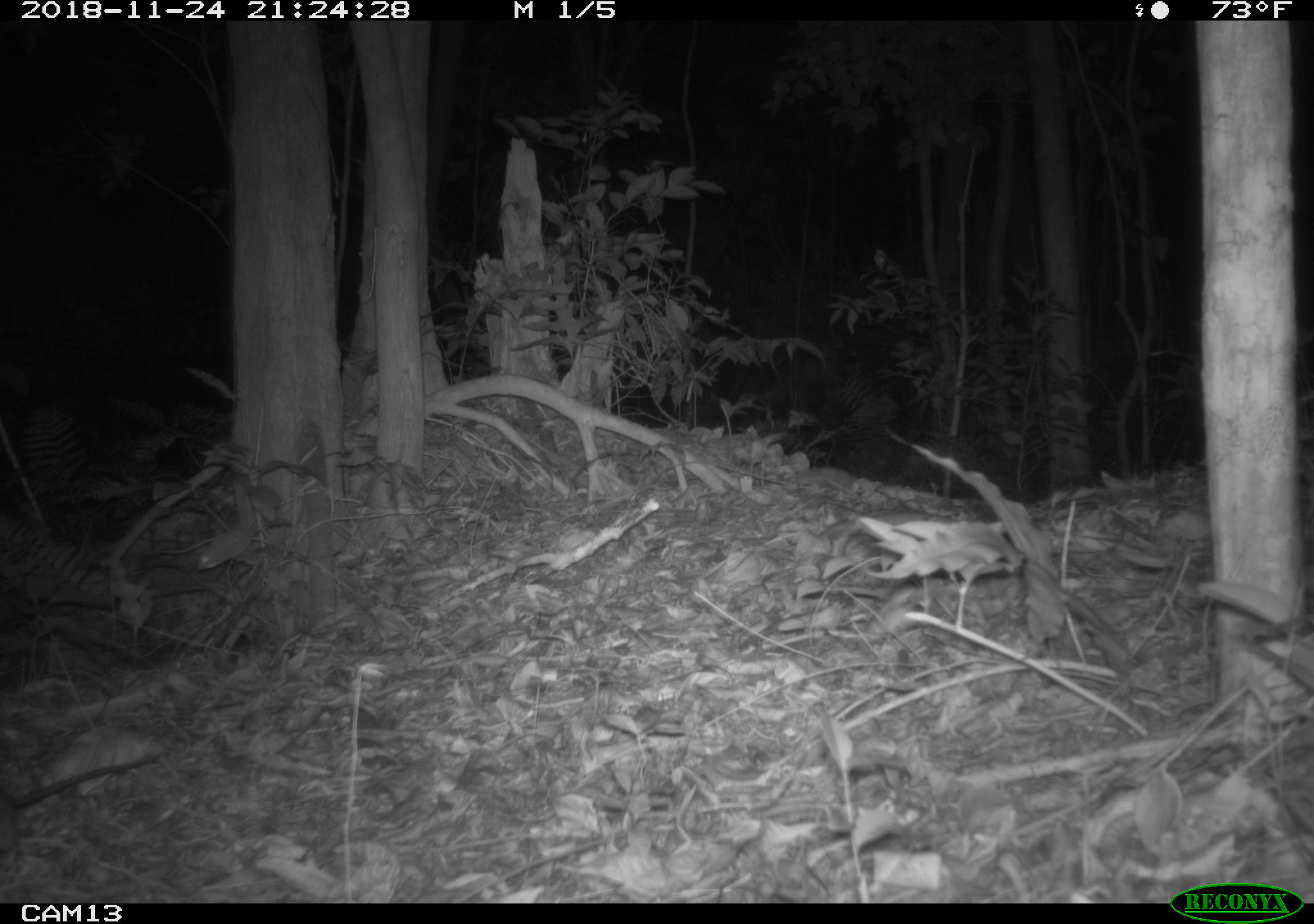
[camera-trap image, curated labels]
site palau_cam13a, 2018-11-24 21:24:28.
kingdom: Animalia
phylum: Chordata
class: Mammalia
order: Rodentia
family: Muridae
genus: Rattus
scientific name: Rattus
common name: rat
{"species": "rat (Rattus)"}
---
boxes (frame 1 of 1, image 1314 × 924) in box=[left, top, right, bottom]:
rat: box=[0, 729, 164, 875]